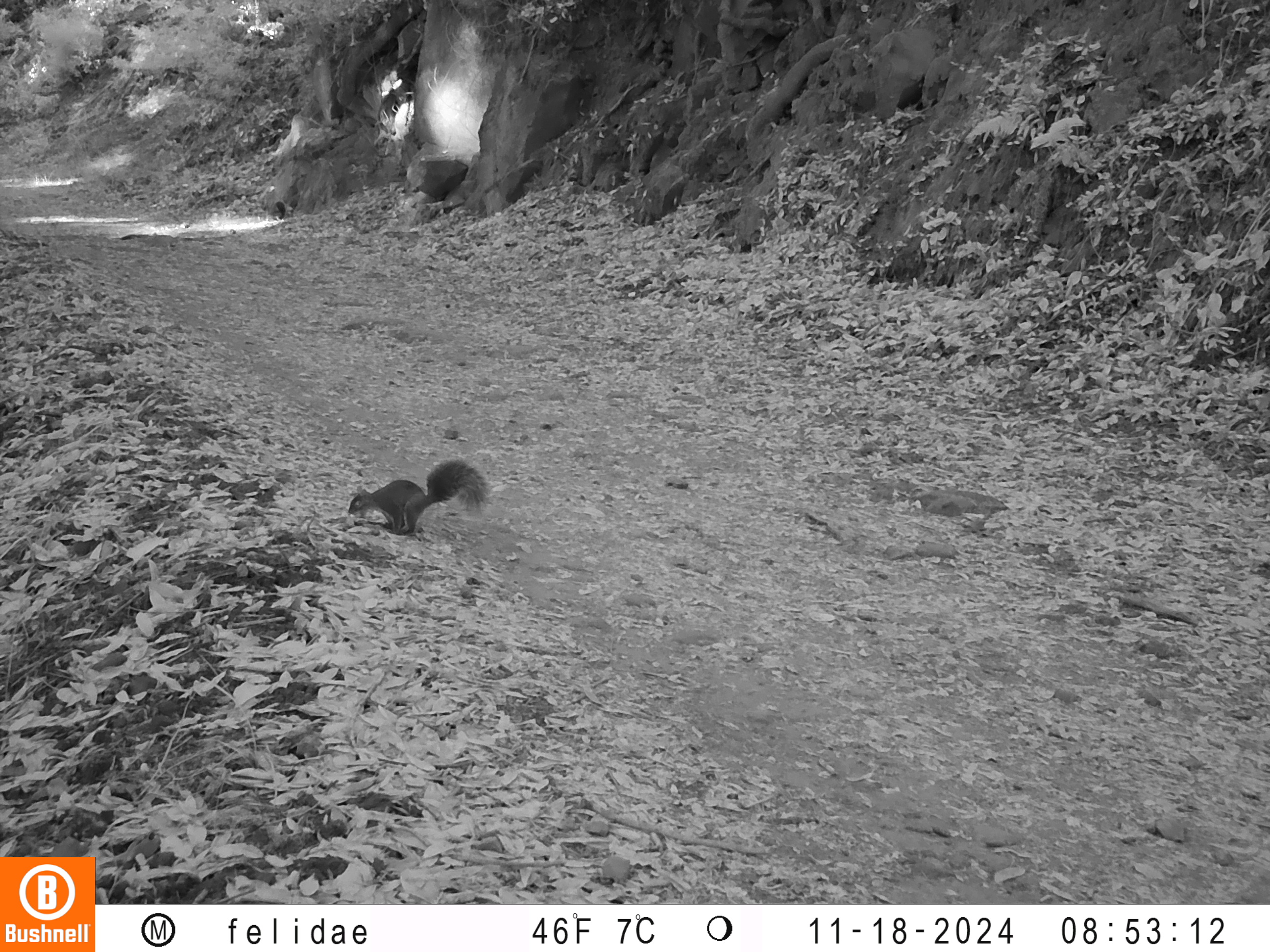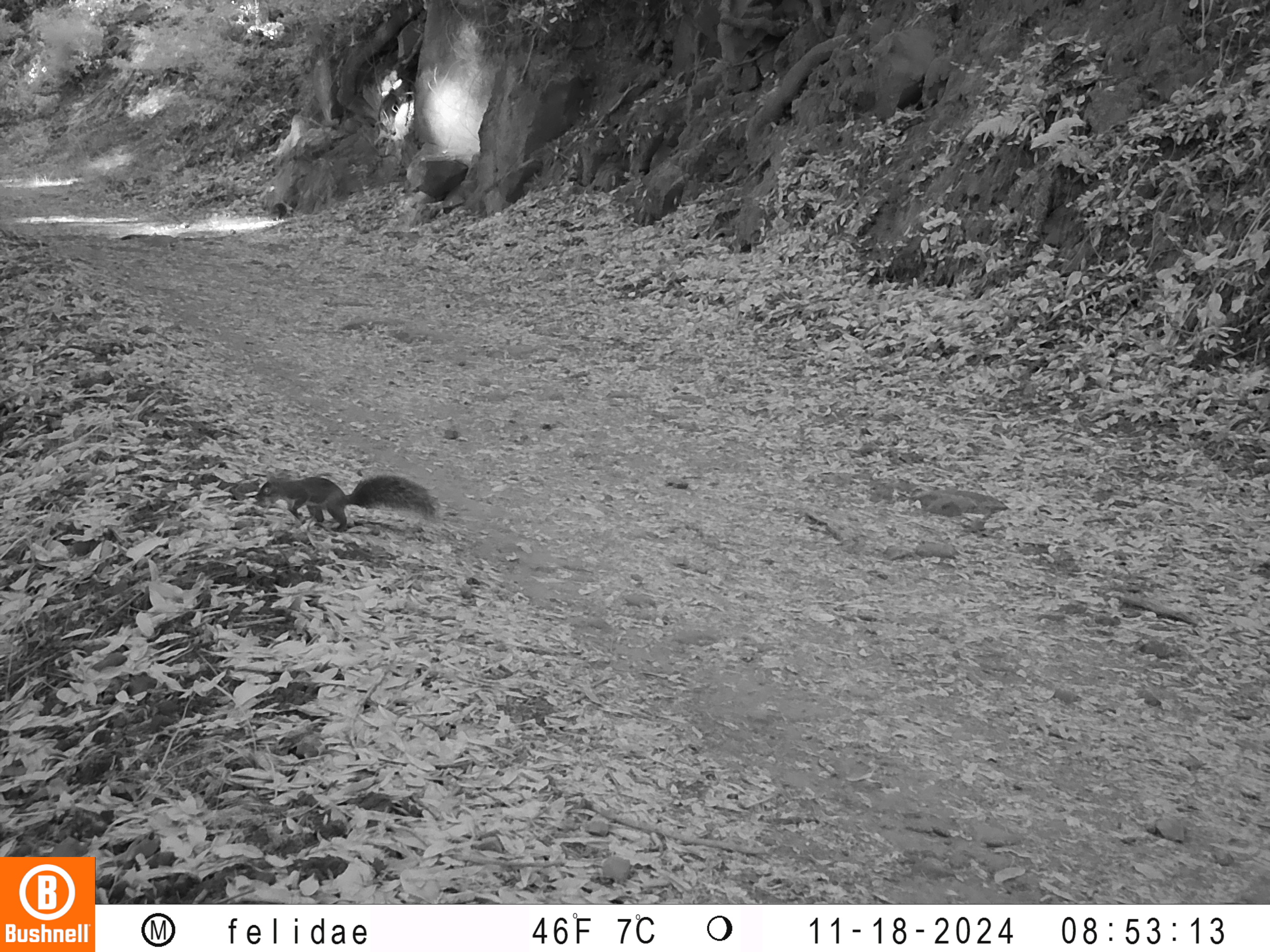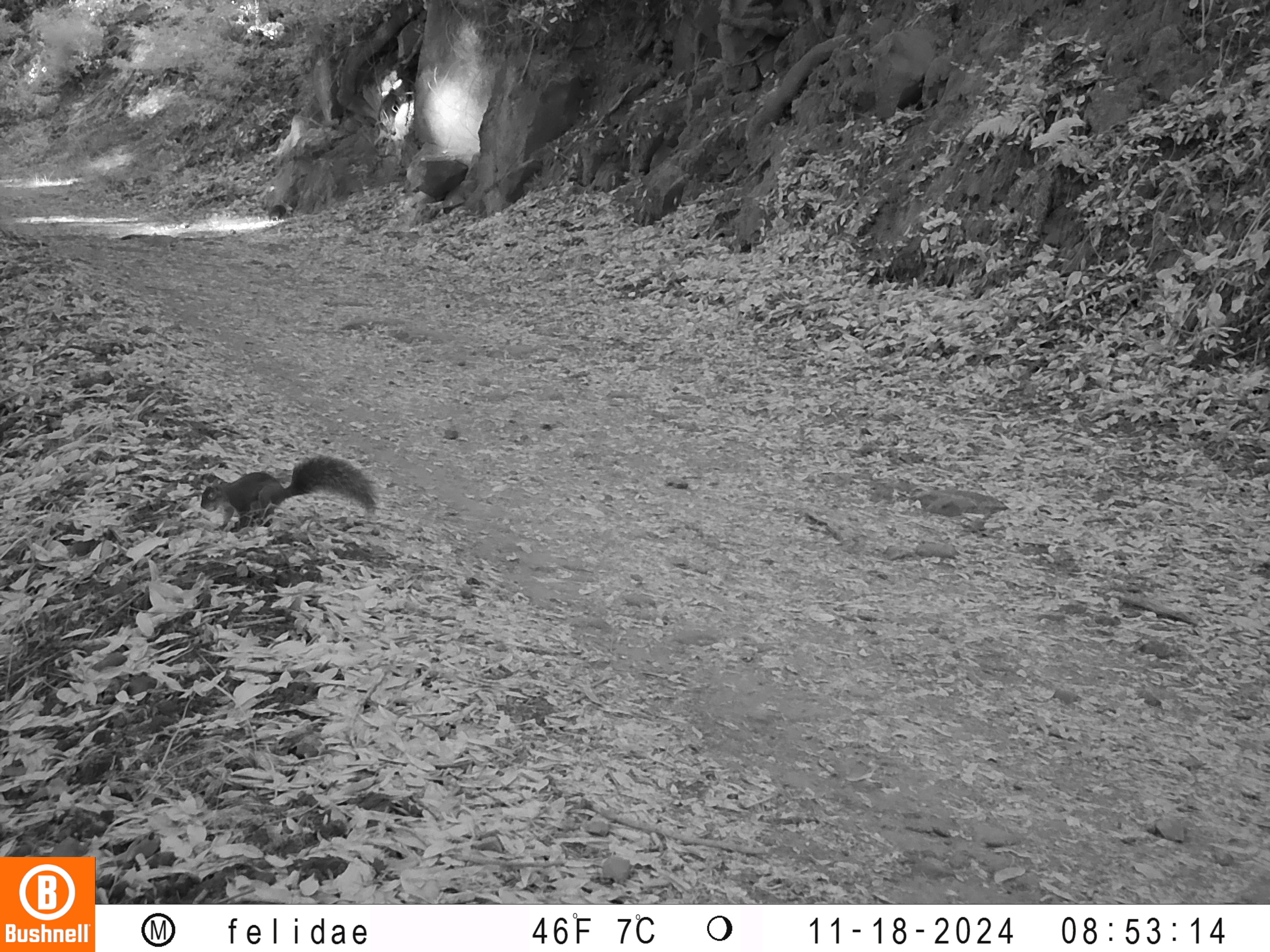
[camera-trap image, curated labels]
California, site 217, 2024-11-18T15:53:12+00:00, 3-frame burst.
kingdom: Animalia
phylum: Chordata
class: Mammalia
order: Rodentia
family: Sciuridae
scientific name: Sciuridae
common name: squirrel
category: unknown squirrel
Unknown squirrel (squirrel) (Sciuridae).